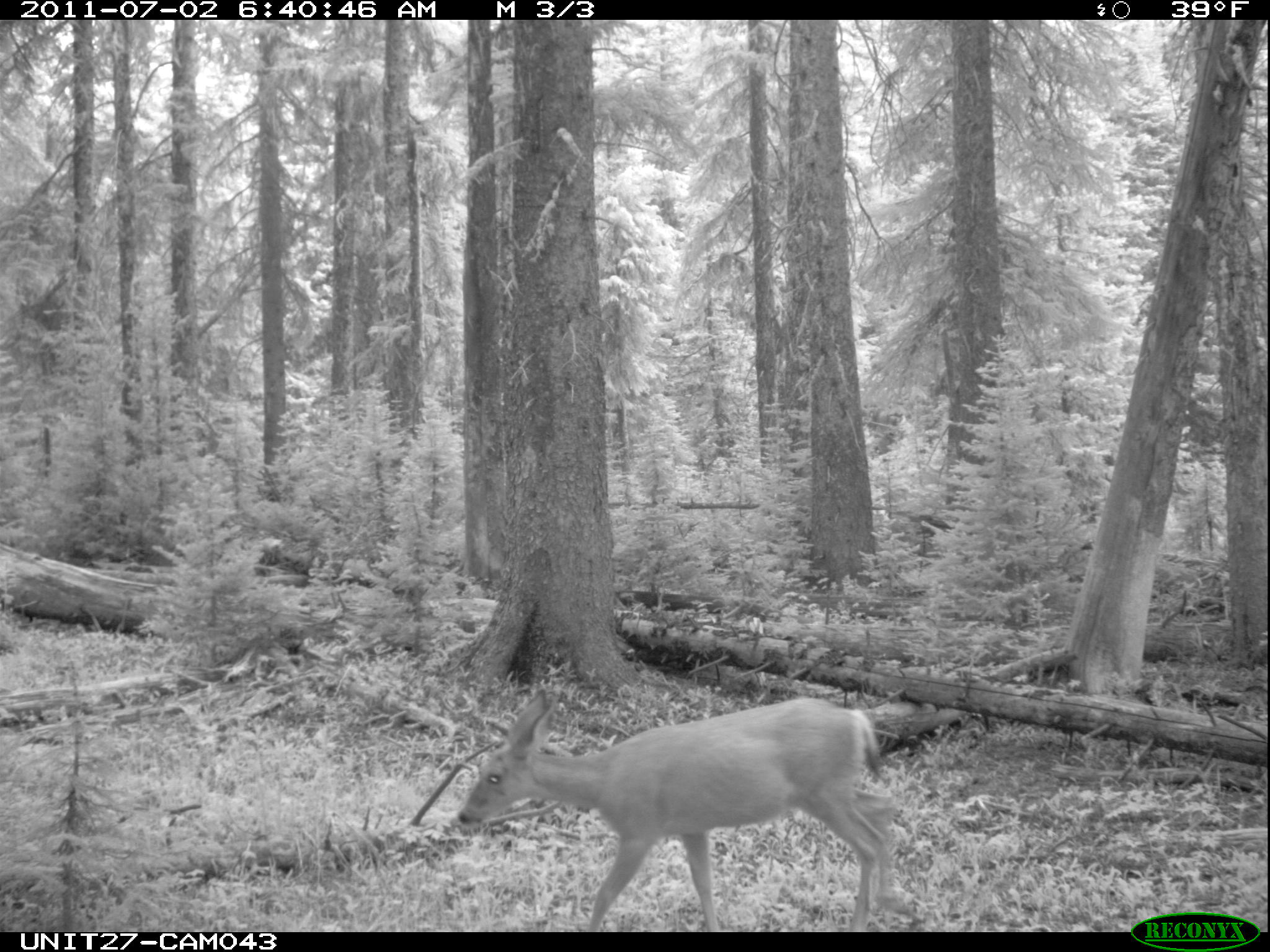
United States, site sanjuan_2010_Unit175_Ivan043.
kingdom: Animalia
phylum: Chordata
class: Mammalia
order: Artiodactyla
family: Cervidae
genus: Odocoileus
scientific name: Odocoileus hemionus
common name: mule deer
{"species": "Odocoileus hemionus (mule deer)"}